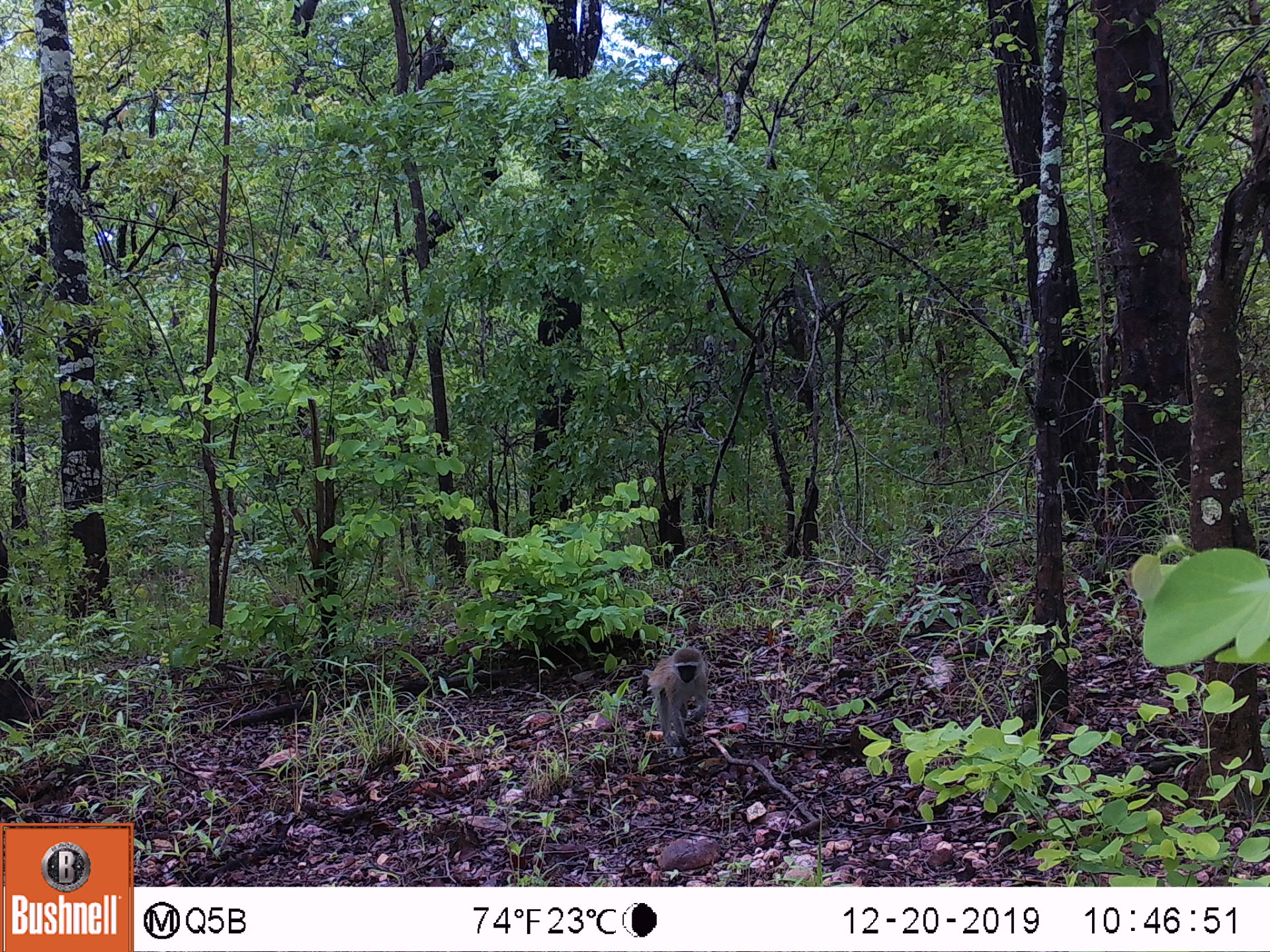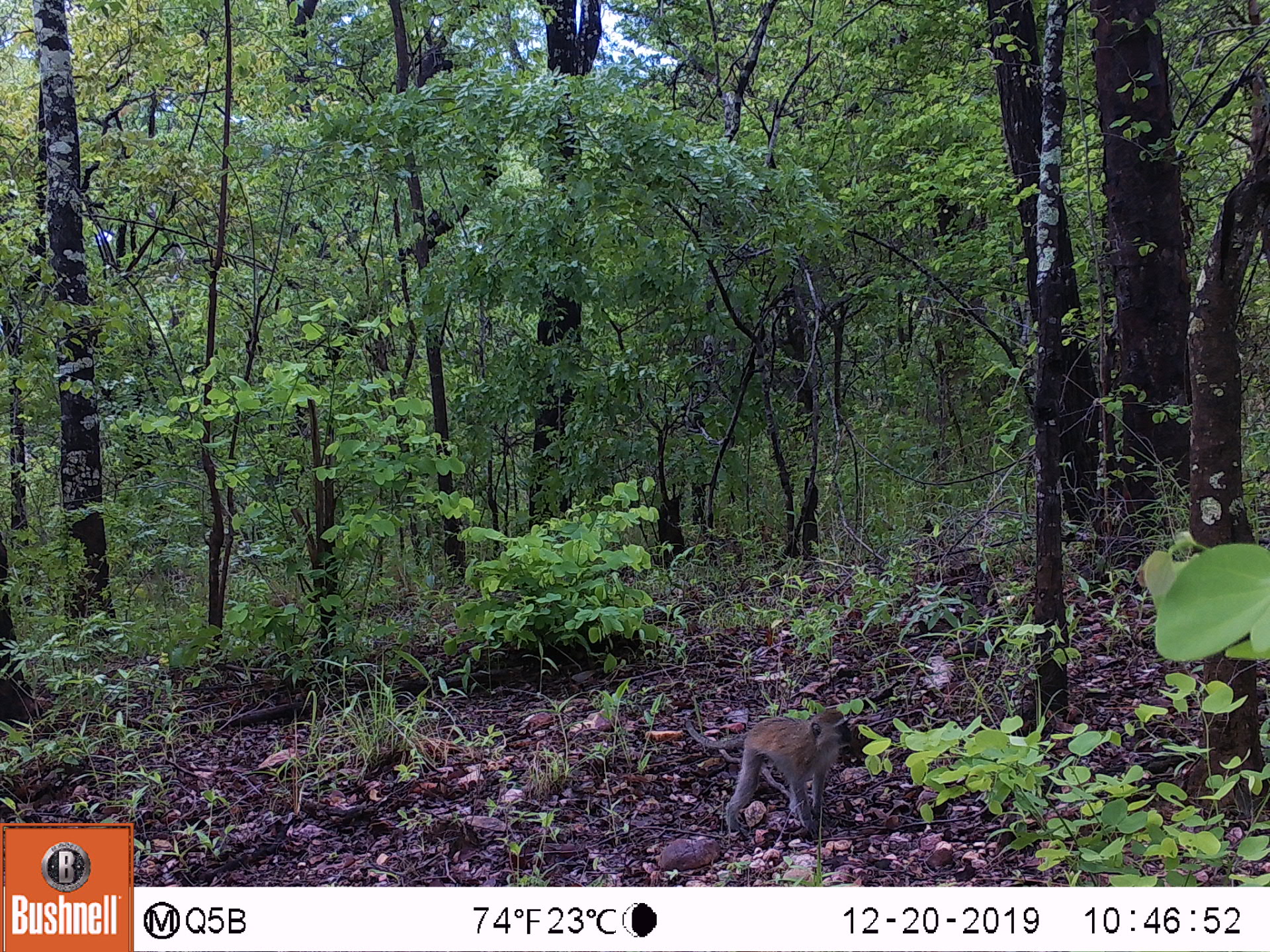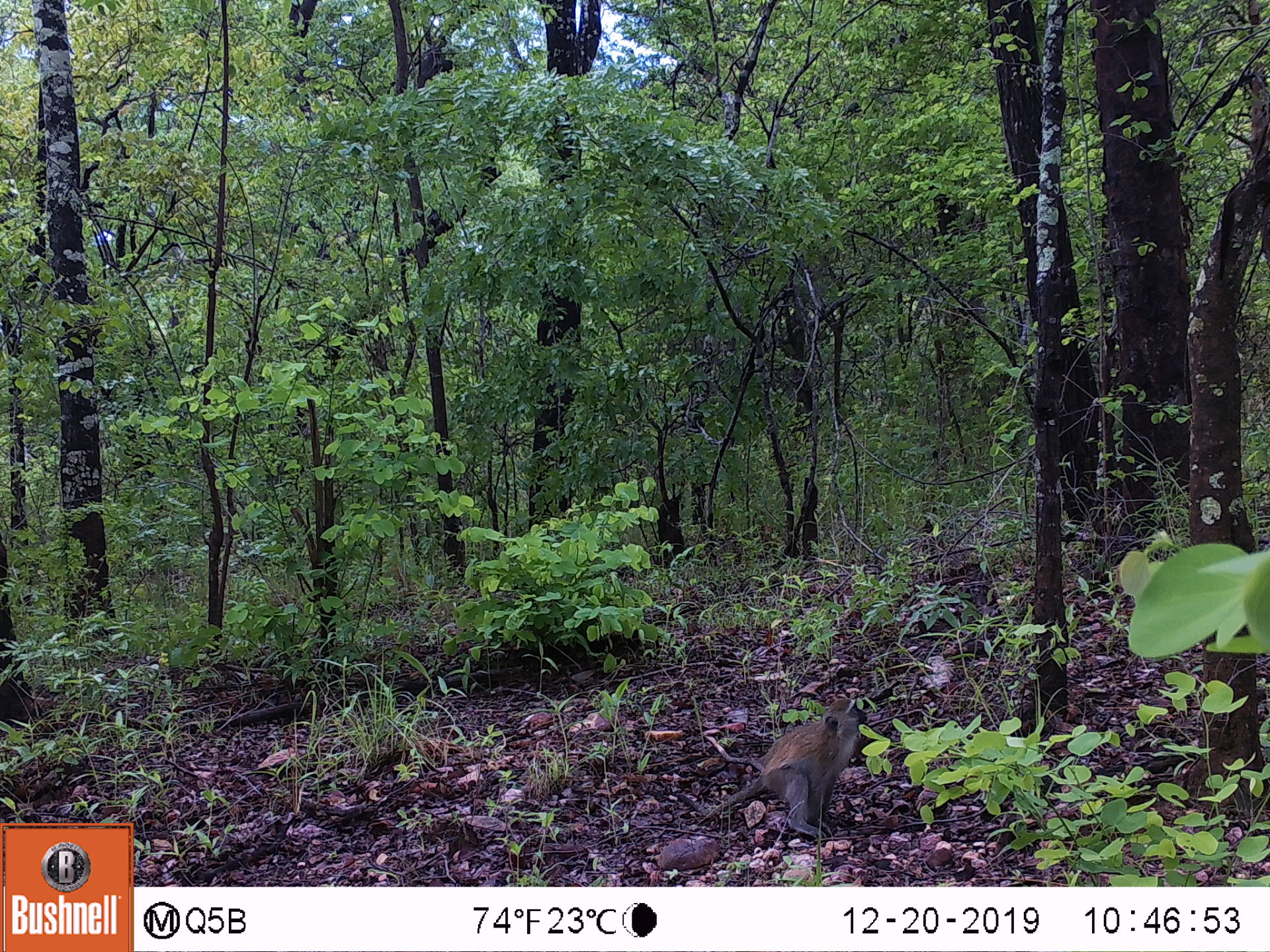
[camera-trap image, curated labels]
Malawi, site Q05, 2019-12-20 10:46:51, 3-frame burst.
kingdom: Animalia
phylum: Chordata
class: Mammalia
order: Primates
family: Cercopithecidae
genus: Chlorocebus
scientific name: Chlorocebus pygerythrus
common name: vervet monkey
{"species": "vervet monkey (Chlorocebus pygerythrus)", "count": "1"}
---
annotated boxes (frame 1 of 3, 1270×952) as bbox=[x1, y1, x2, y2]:
vervet monkey: bbox=[609, 638, 744, 769]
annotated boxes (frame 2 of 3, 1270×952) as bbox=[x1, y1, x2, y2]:
vervet monkey: bbox=[678, 698, 862, 846]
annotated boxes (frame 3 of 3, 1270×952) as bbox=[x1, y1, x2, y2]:
vervet monkey: bbox=[700, 685, 875, 845]